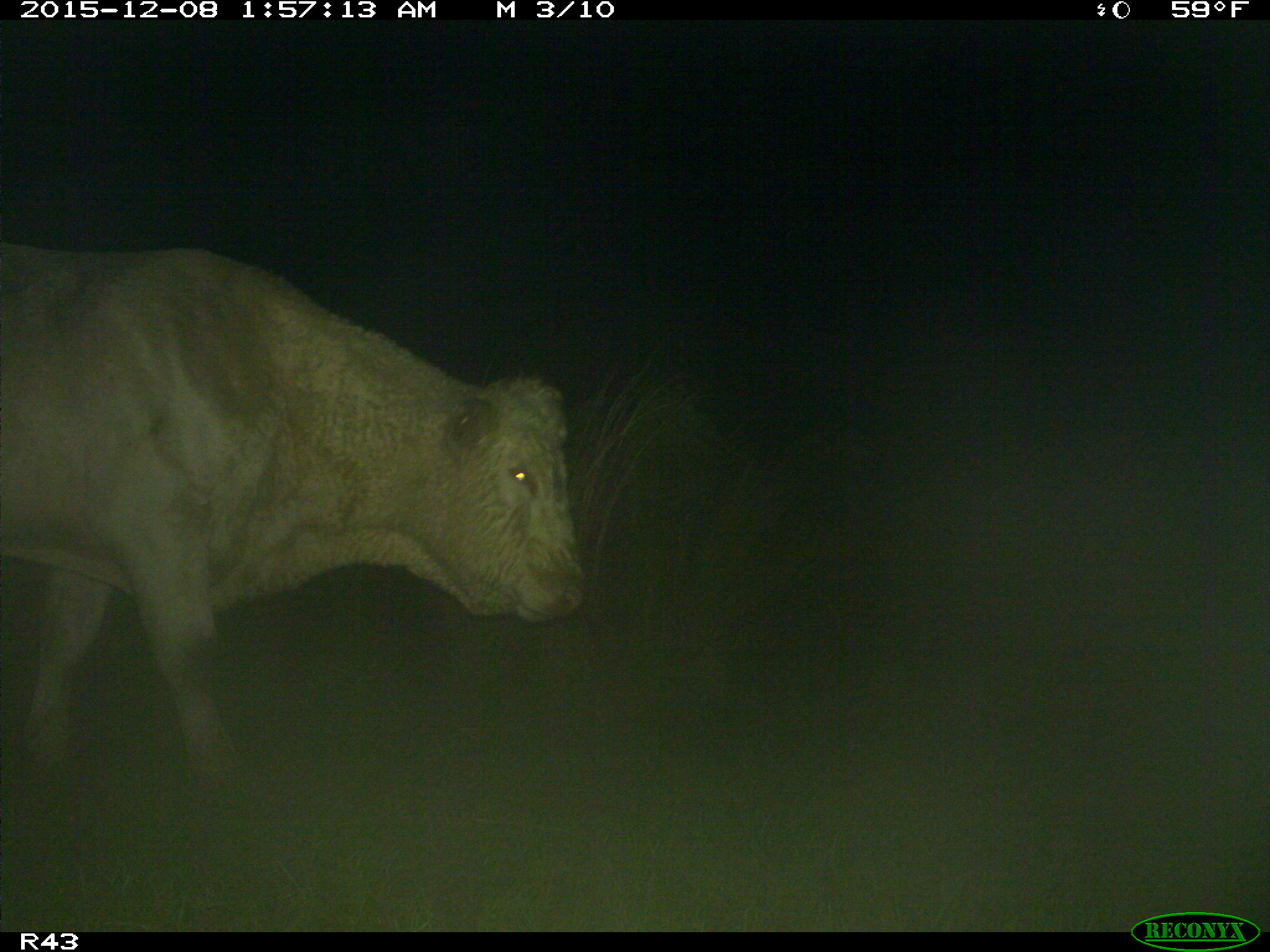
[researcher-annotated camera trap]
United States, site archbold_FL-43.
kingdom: Animalia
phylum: Chordata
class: Mammalia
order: Artiodactyla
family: Bovidae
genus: Bos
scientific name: Bos taurus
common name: domestic cow